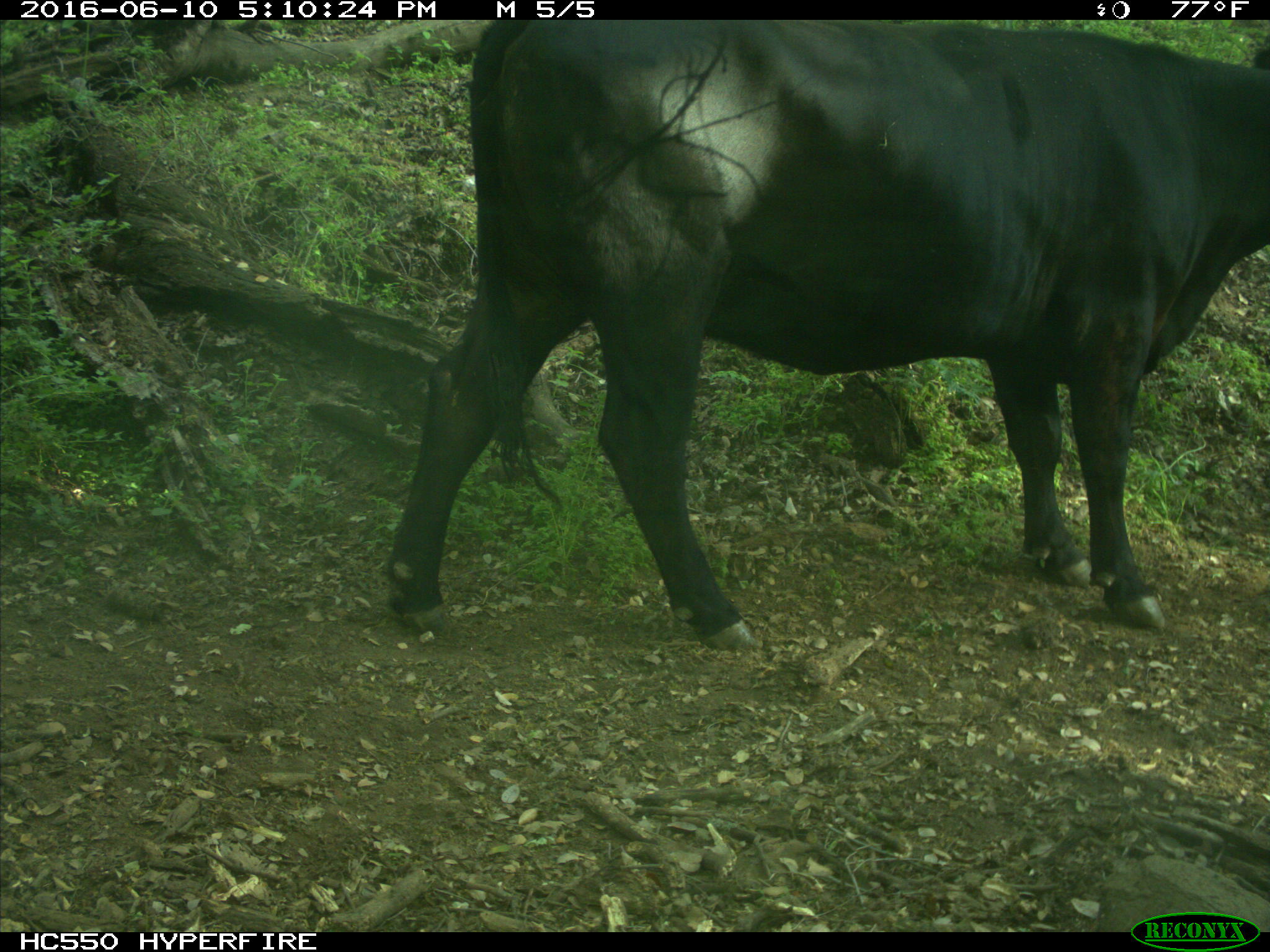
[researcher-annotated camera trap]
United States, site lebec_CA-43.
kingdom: Animalia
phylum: Chordata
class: Mammalia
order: Artiodactyla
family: Bovidae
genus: Bos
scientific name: Bos taurus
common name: domestic cow